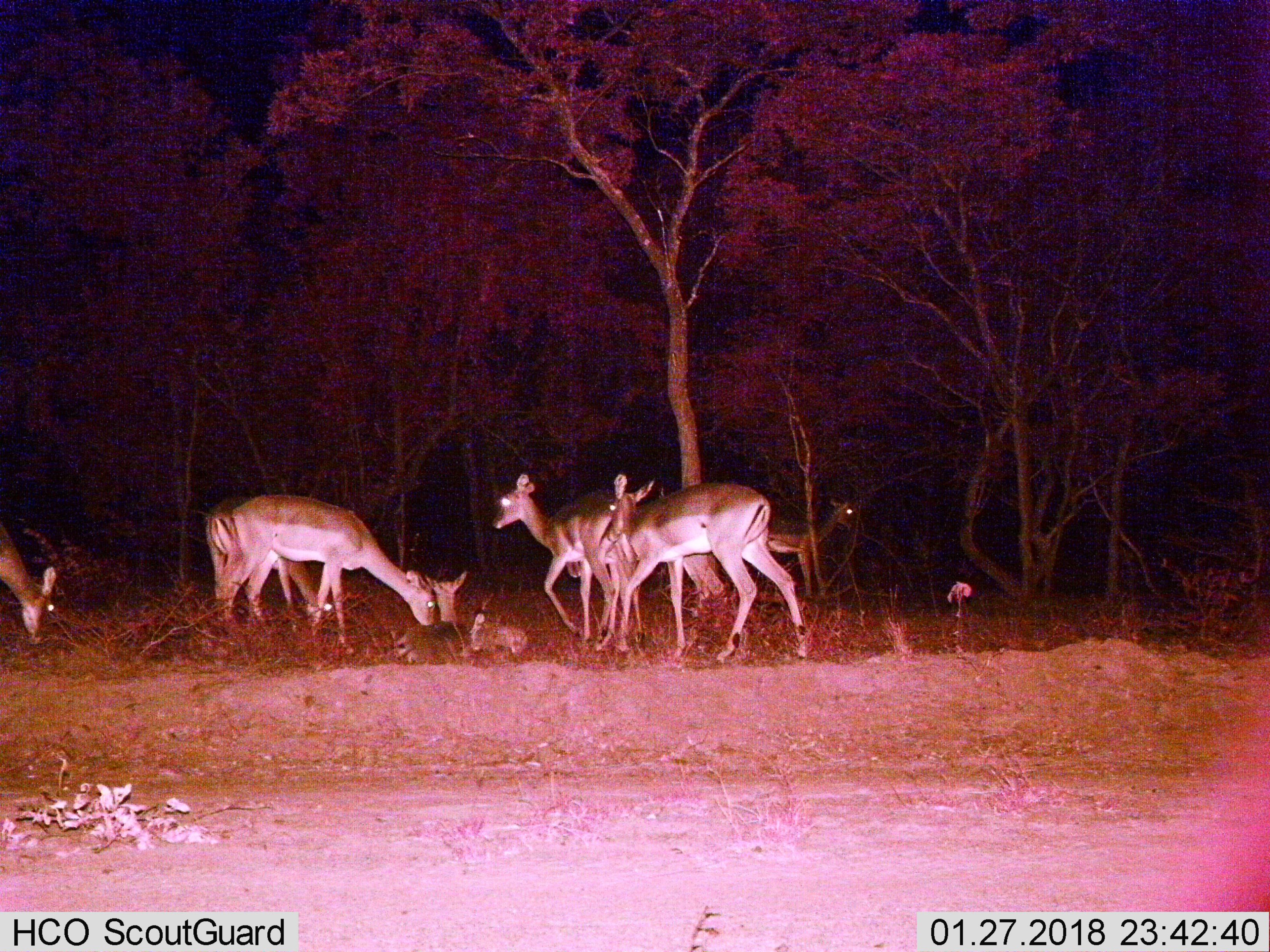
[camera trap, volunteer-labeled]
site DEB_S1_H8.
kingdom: Animalia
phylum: Chordata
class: Mammalia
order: Artiodactyla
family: Bovidae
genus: Aepyceros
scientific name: Aepyceros melampus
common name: impala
Impala (Aepyceros melampus), count 7. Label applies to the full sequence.